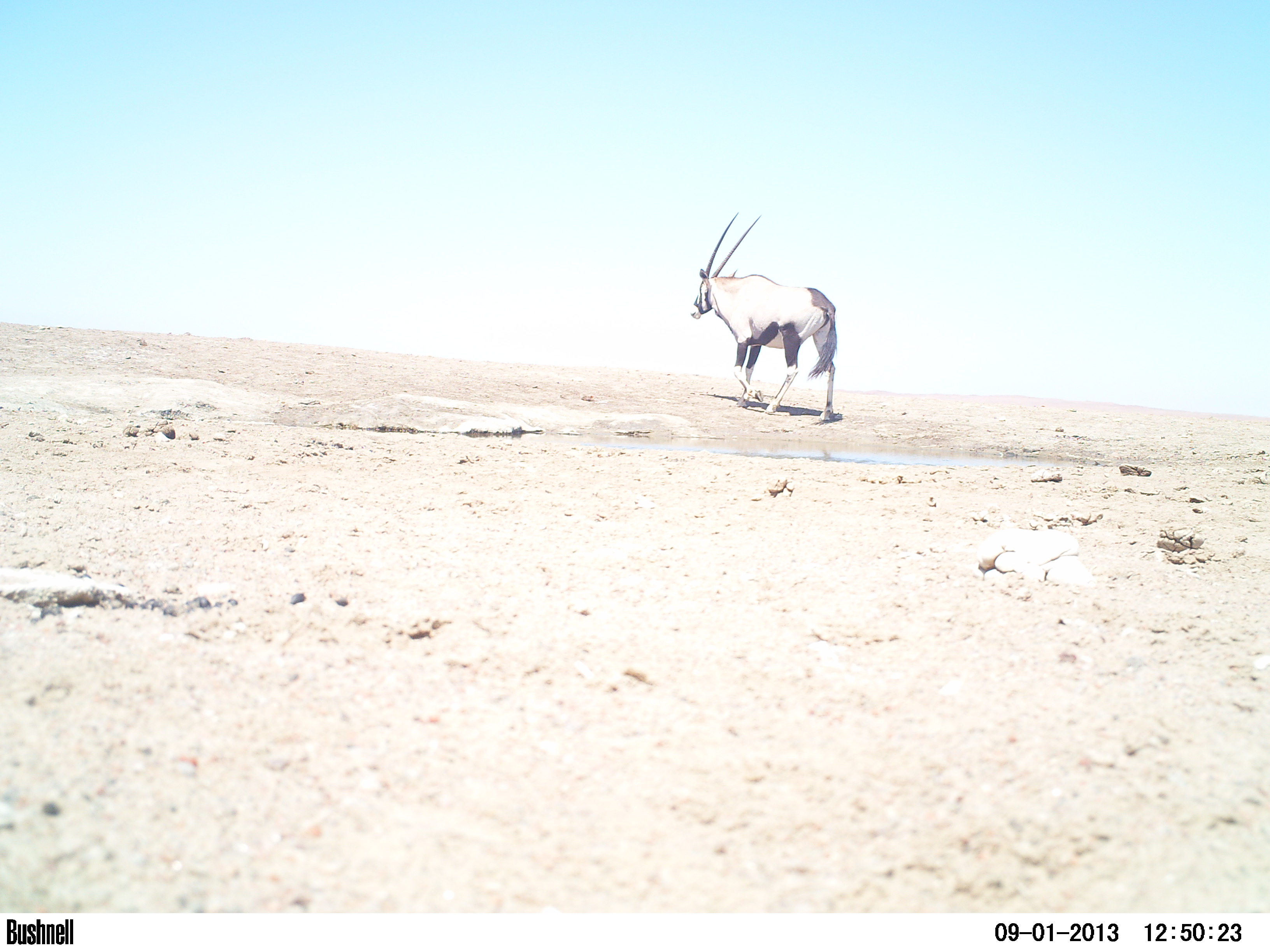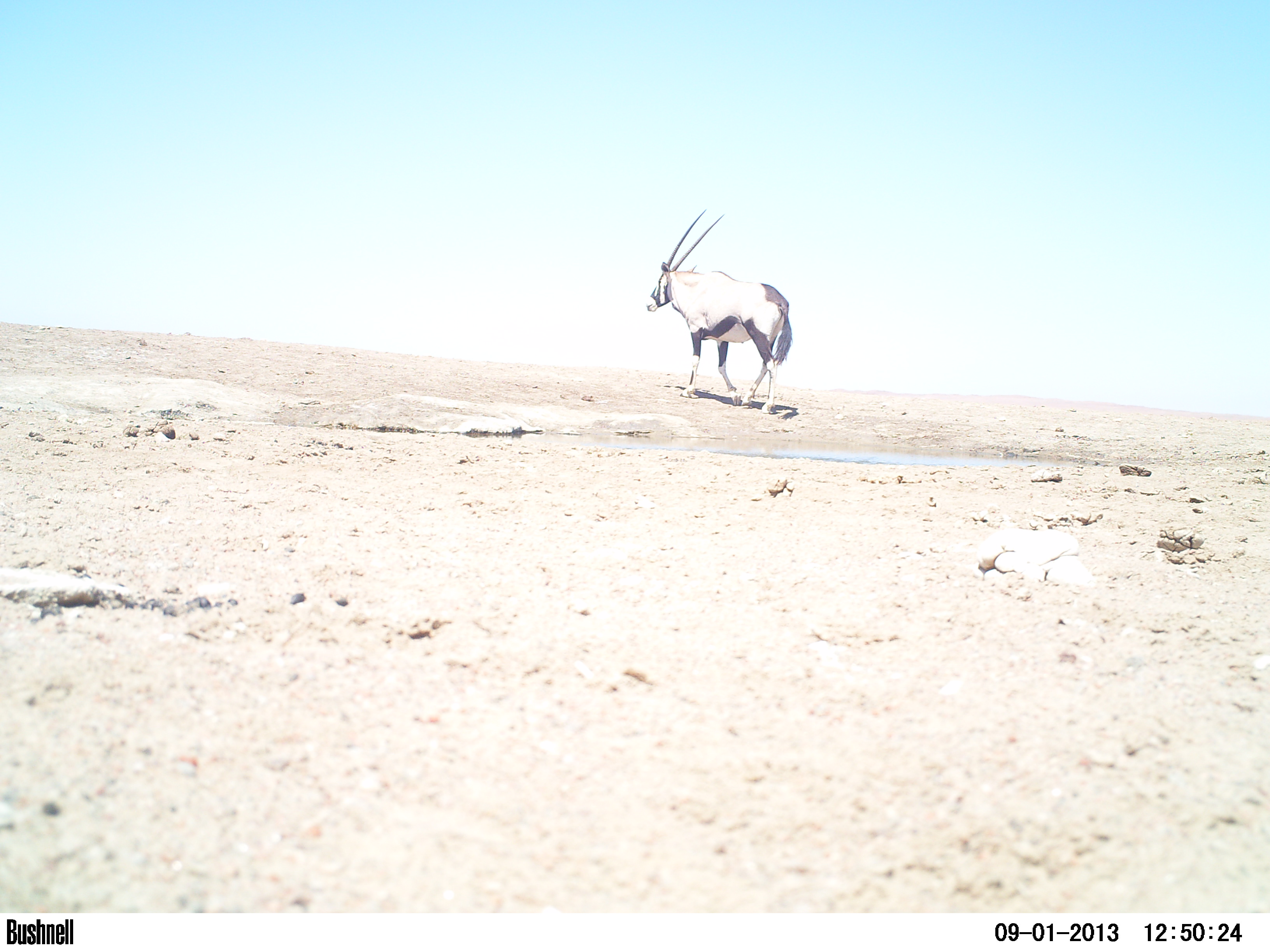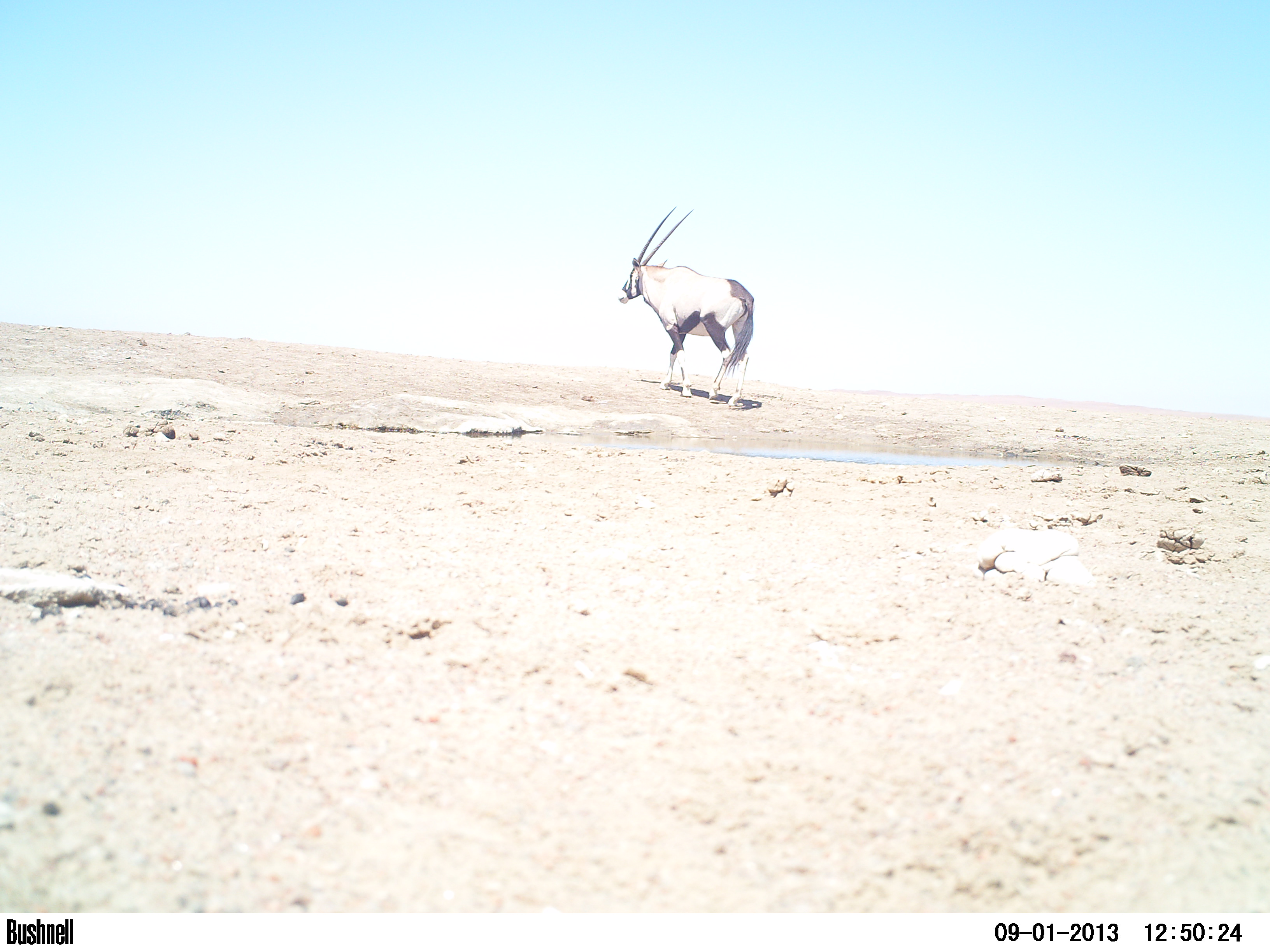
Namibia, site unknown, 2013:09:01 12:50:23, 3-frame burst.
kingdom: Animalia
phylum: Chordata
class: Mammalia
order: Artiodactyla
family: Bovidae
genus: Oryx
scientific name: Oryx gazella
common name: gemsbok